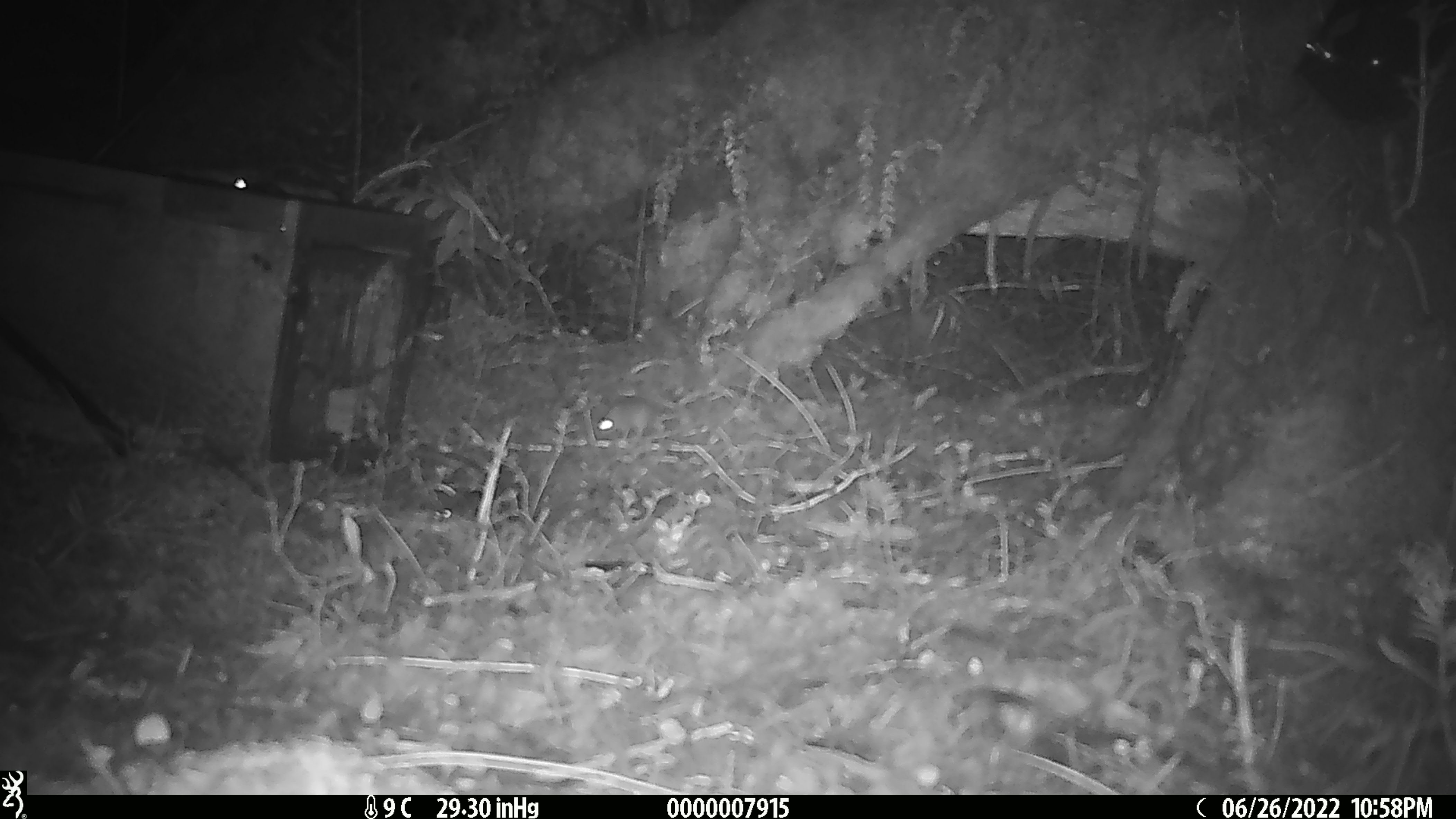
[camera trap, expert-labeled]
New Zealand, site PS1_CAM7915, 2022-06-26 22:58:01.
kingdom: Animalia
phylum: Chordata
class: Mammalia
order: Rodentia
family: Muridae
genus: Mus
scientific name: Mus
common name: mouse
Mouse (Mus).